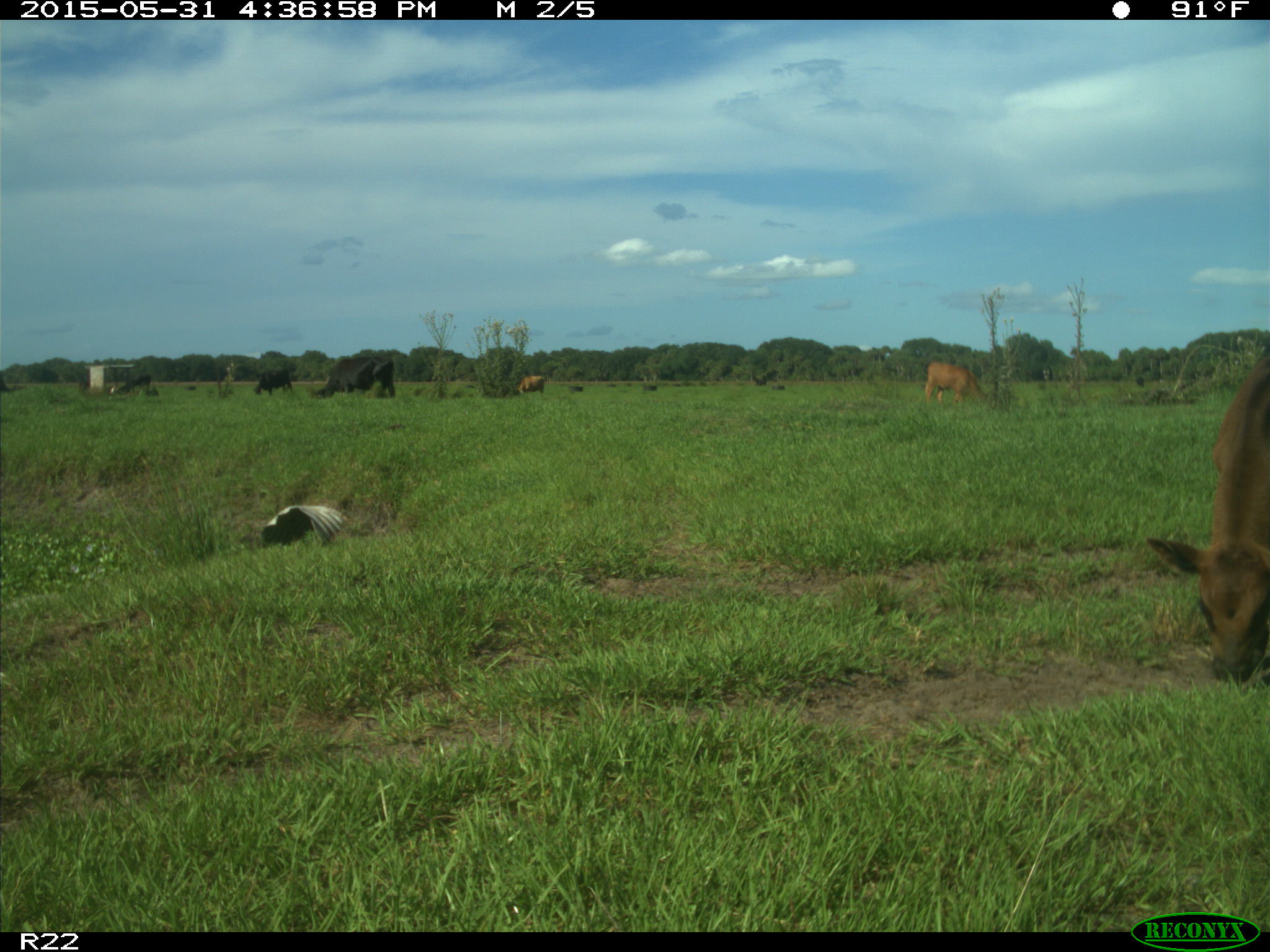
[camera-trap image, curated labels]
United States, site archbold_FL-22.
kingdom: Animalia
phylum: Chordata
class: Mammalia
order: Artiodactyla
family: Bovidae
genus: Bos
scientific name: Bos taurus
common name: domestic cow